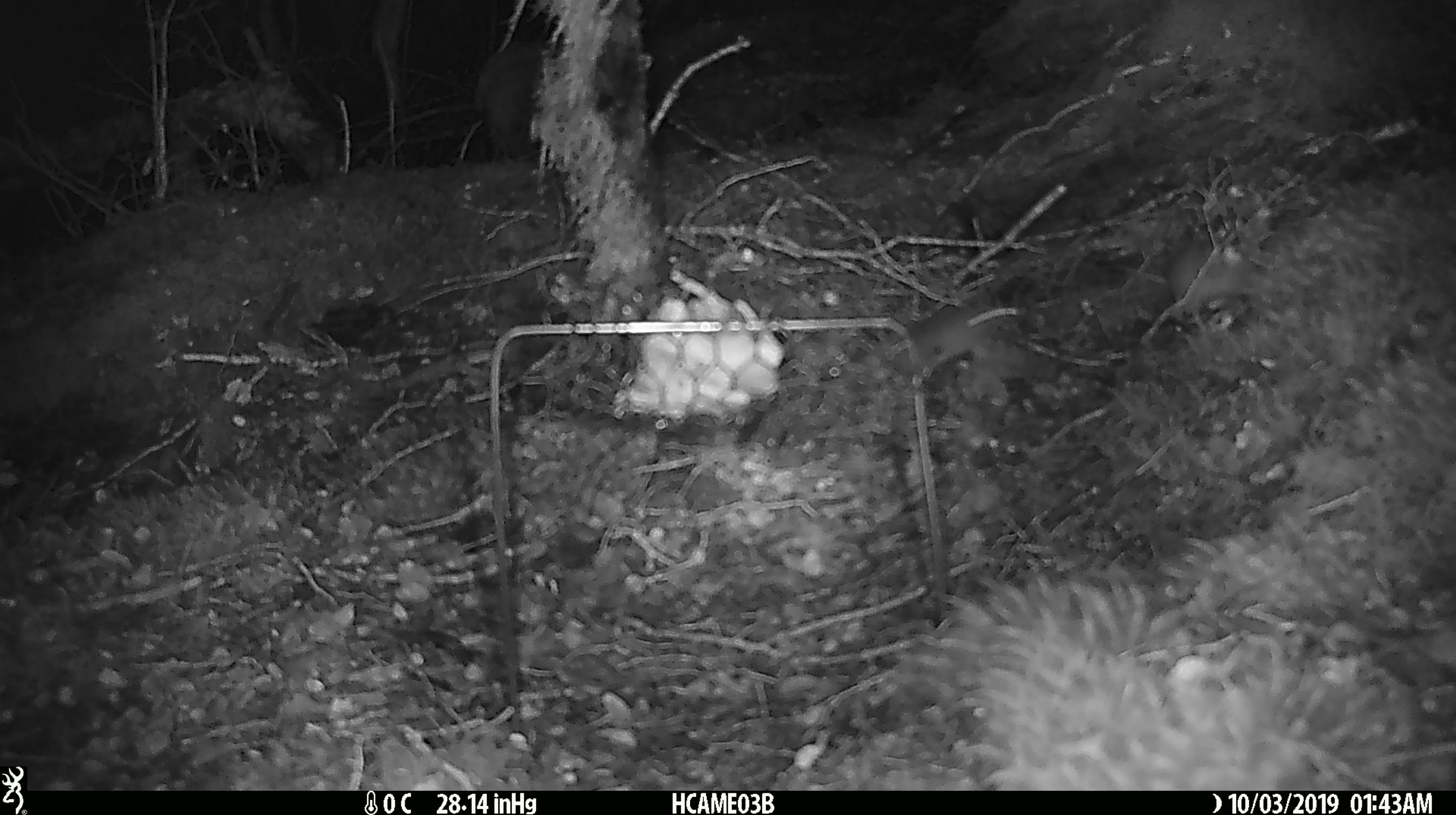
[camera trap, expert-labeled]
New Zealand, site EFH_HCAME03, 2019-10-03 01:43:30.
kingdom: Animalia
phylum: Chordata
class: Mammalia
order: Rodentia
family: Muridae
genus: Mus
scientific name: Mus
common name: mouse